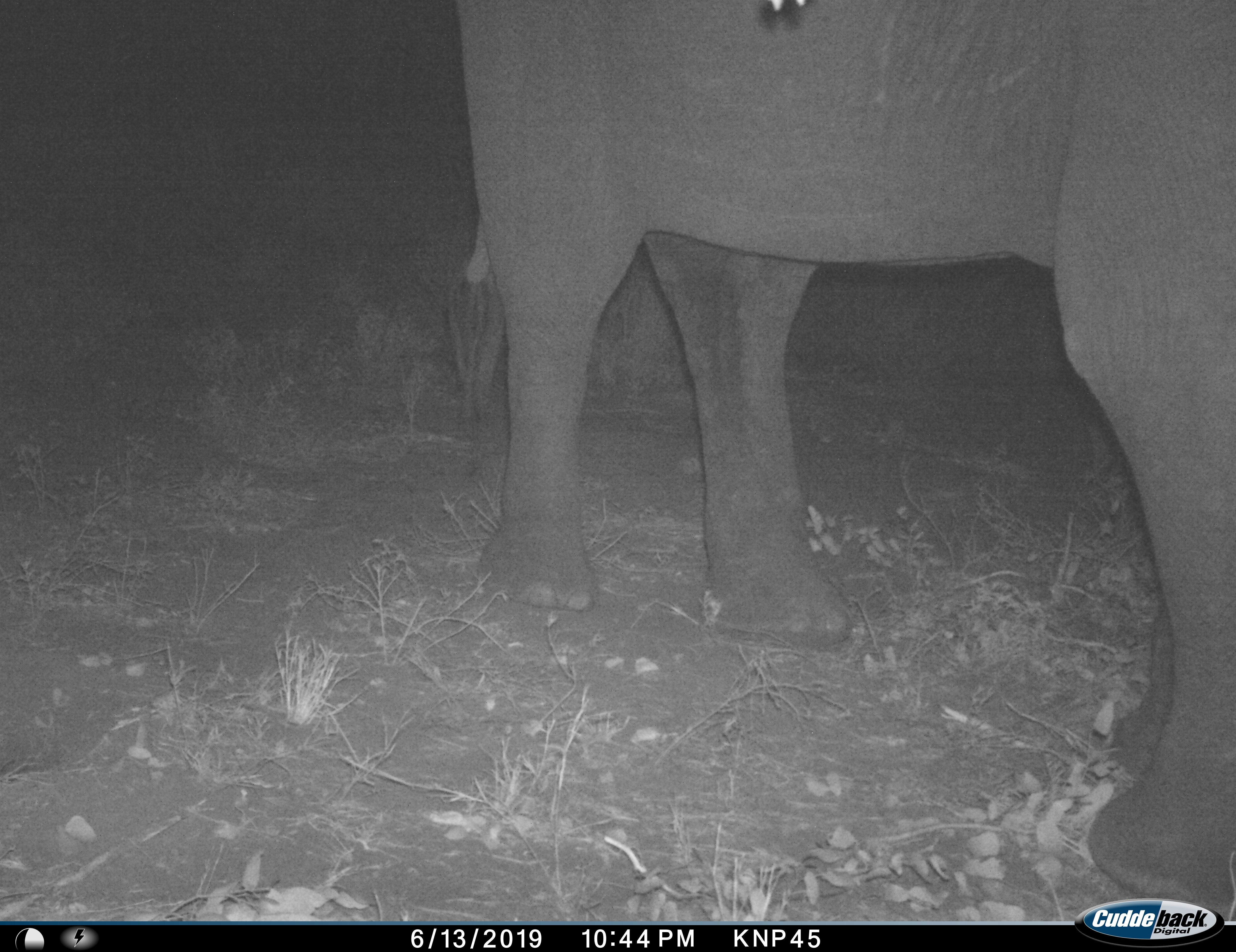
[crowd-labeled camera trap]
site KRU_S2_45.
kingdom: Animalia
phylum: Chordata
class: Mammalia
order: Proboscidea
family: Elephantidae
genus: Loxodonta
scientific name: Loxodonta africana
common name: african bush elephant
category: elephant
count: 1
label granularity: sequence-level